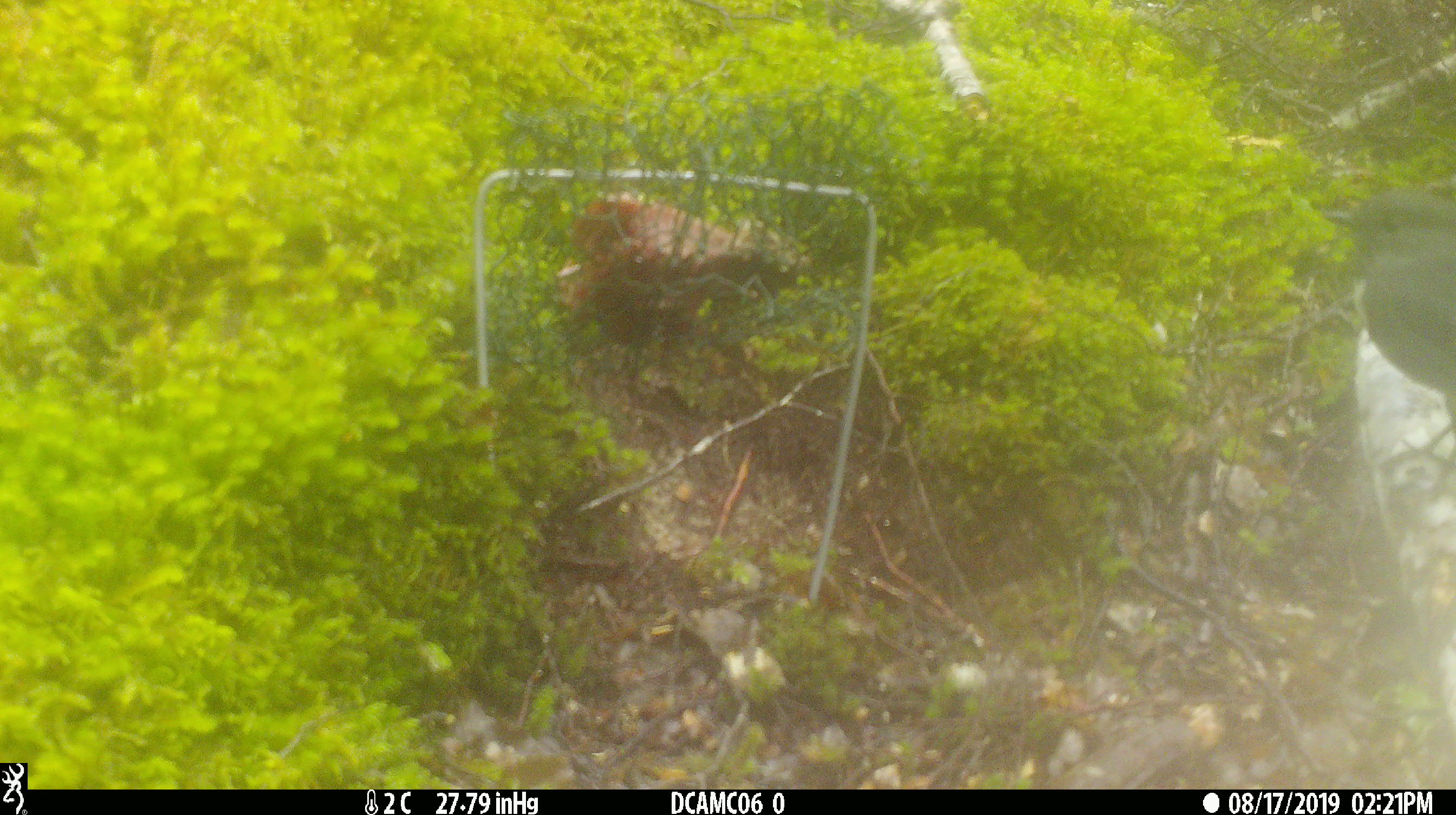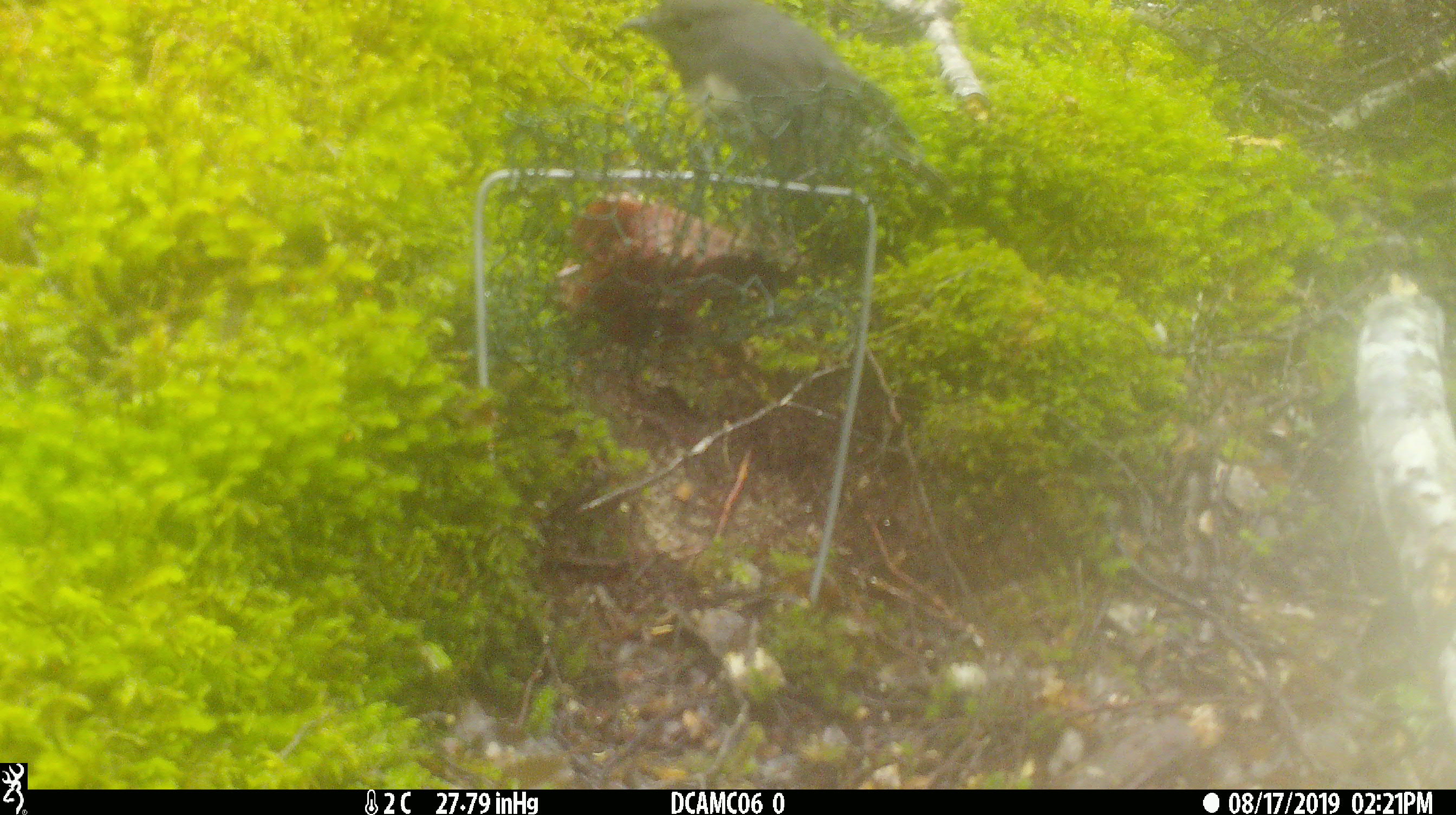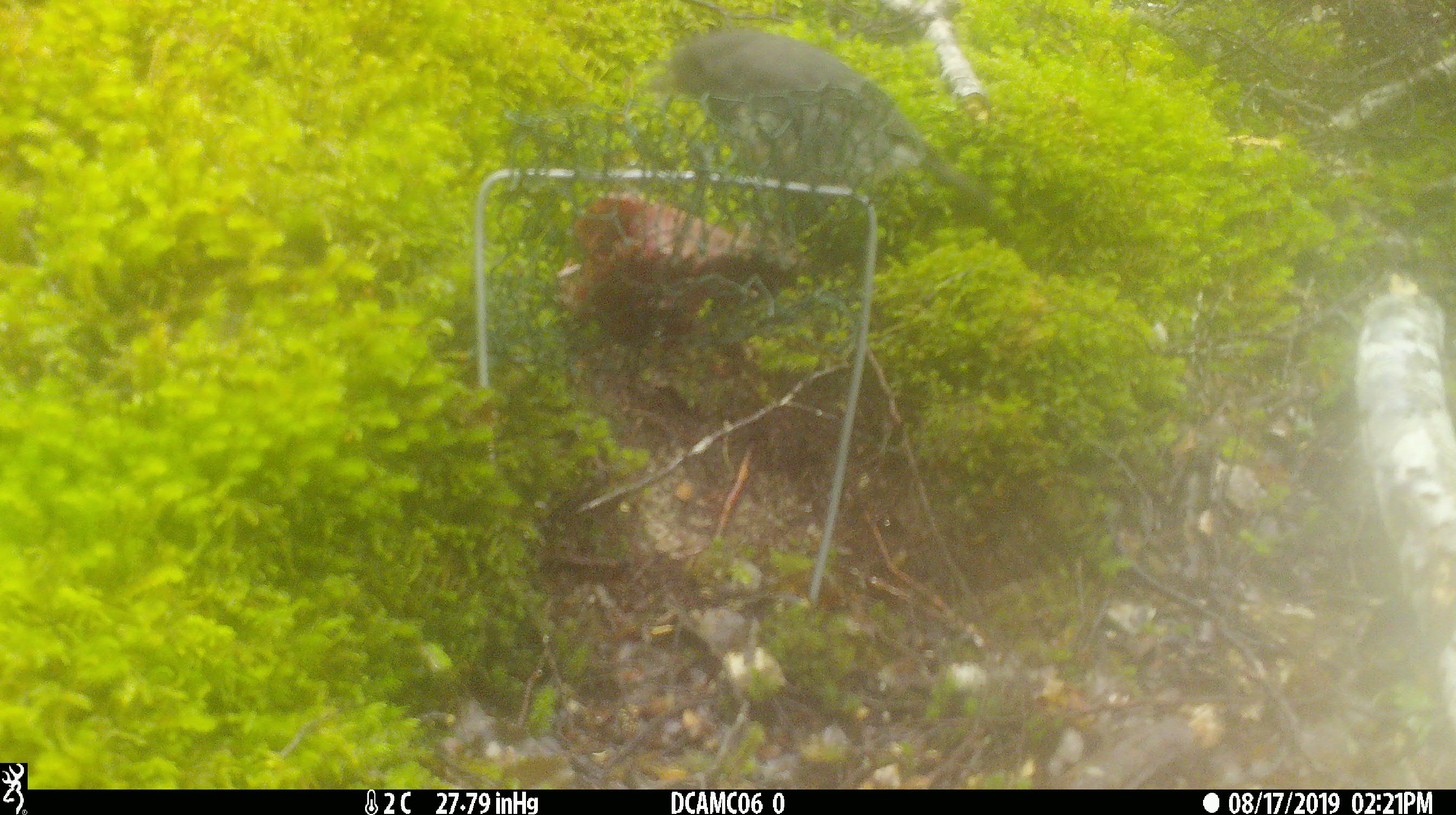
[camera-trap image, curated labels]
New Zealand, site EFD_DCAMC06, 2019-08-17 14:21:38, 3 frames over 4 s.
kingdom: Animalia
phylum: Chordata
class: Aves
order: Passeriformes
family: Petroicidae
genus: Petroica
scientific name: Petroica australis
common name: new zealand robin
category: robin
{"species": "robin (new zealand robin) (Petroica australis)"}